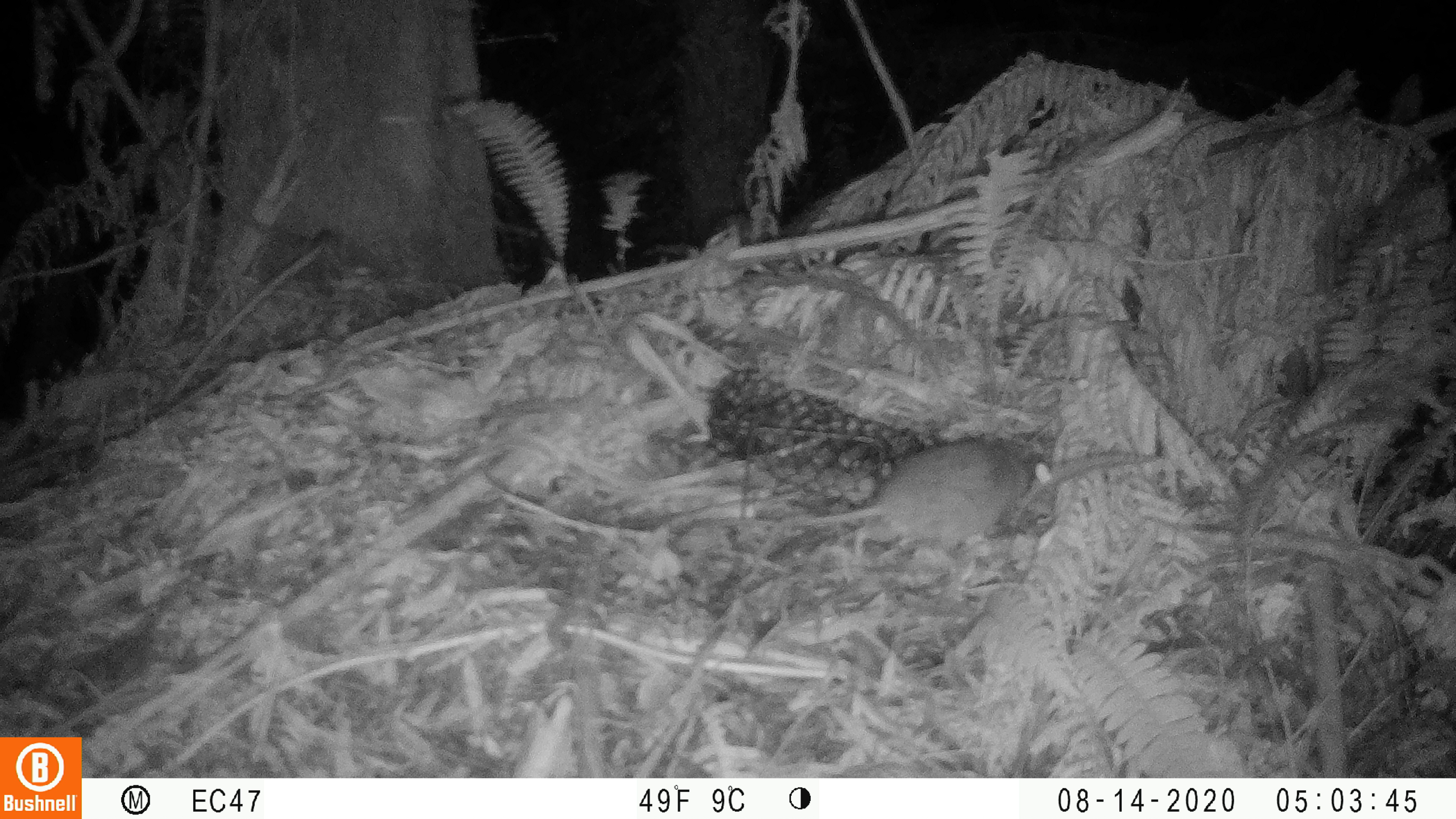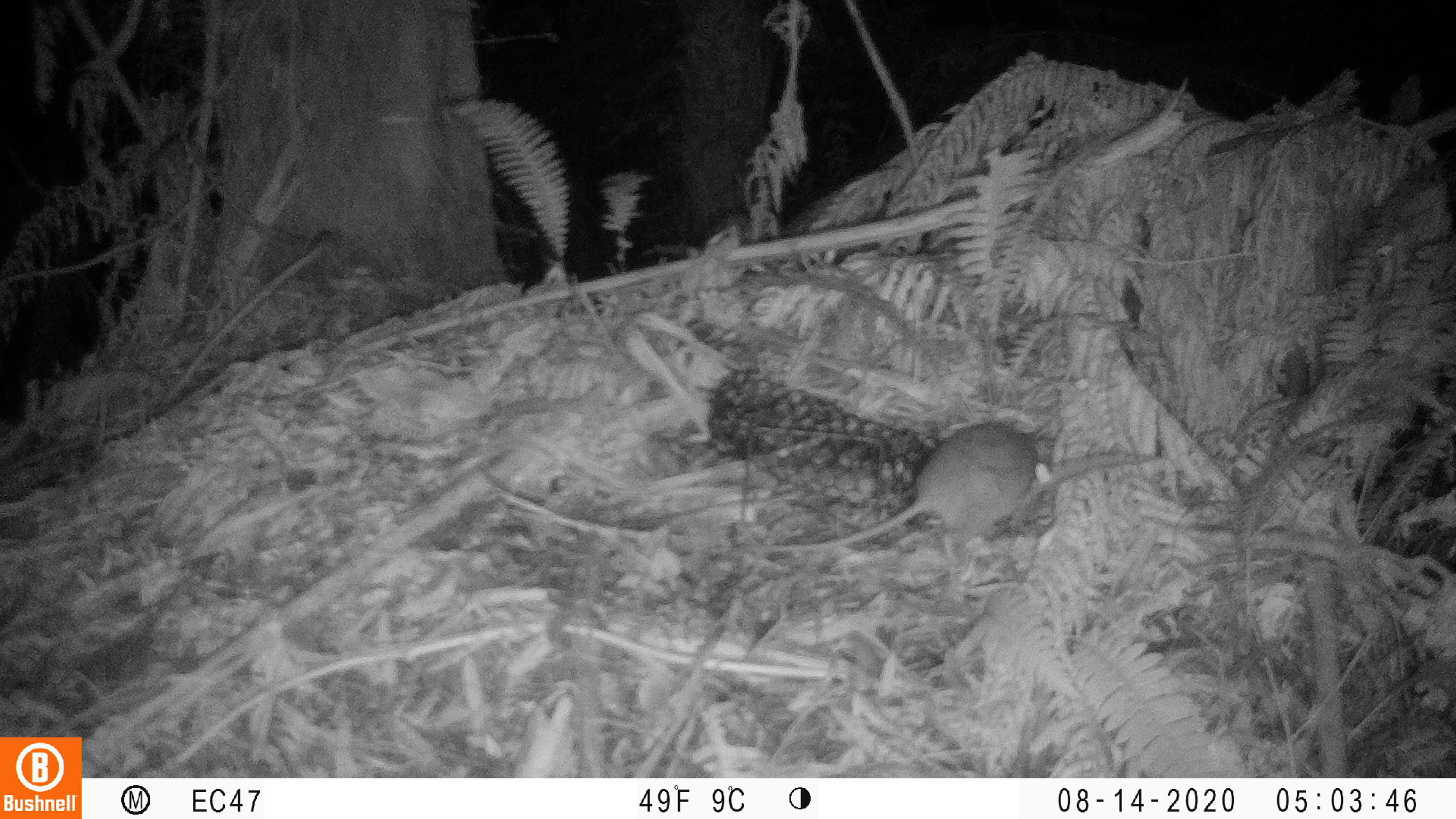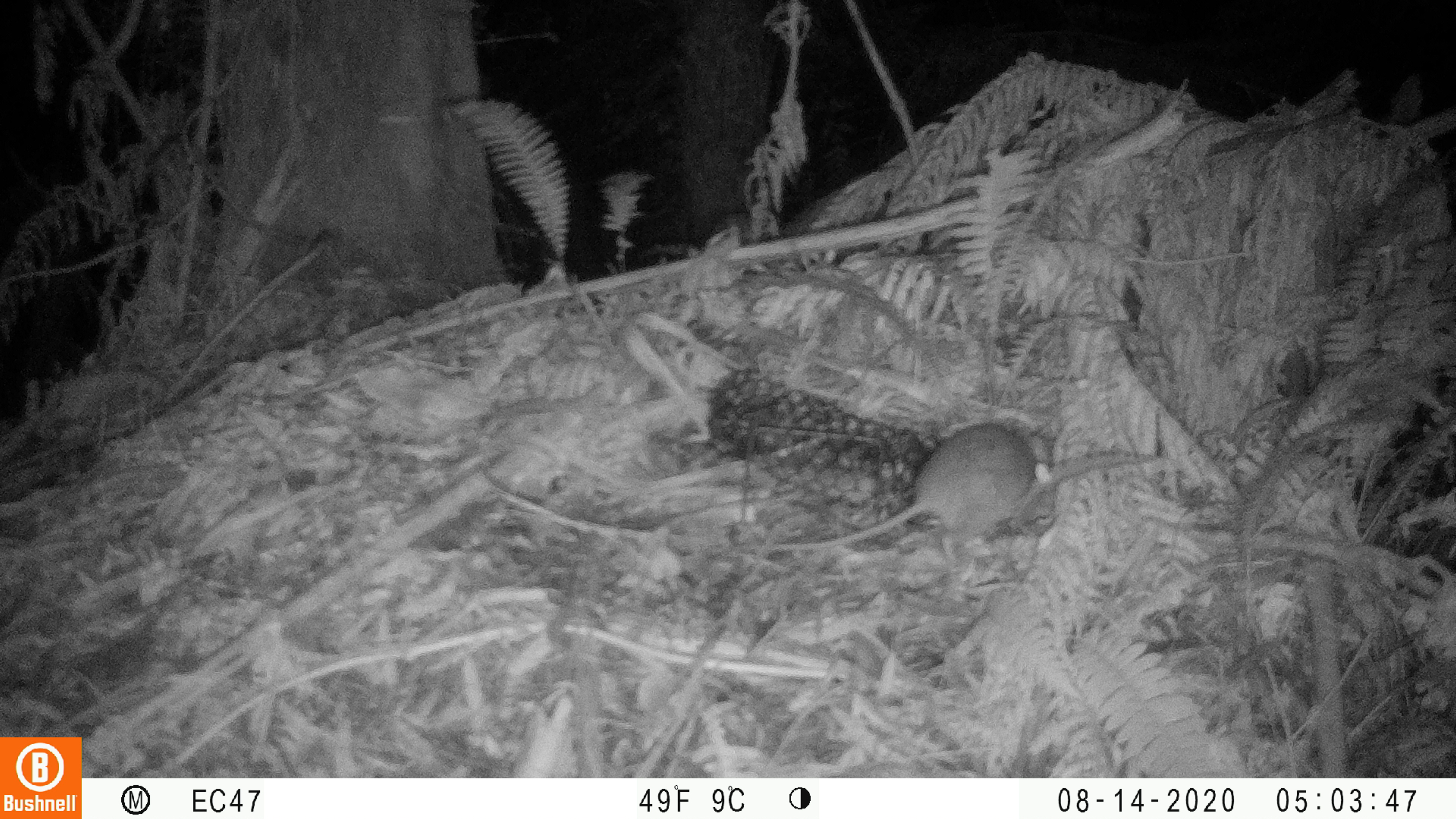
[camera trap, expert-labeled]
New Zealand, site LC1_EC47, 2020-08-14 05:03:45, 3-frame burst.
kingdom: Animalia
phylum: Chordata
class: Mammalia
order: Rodentia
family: Muridae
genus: Rattus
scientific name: Rattus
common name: rat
Rat (Rattus).